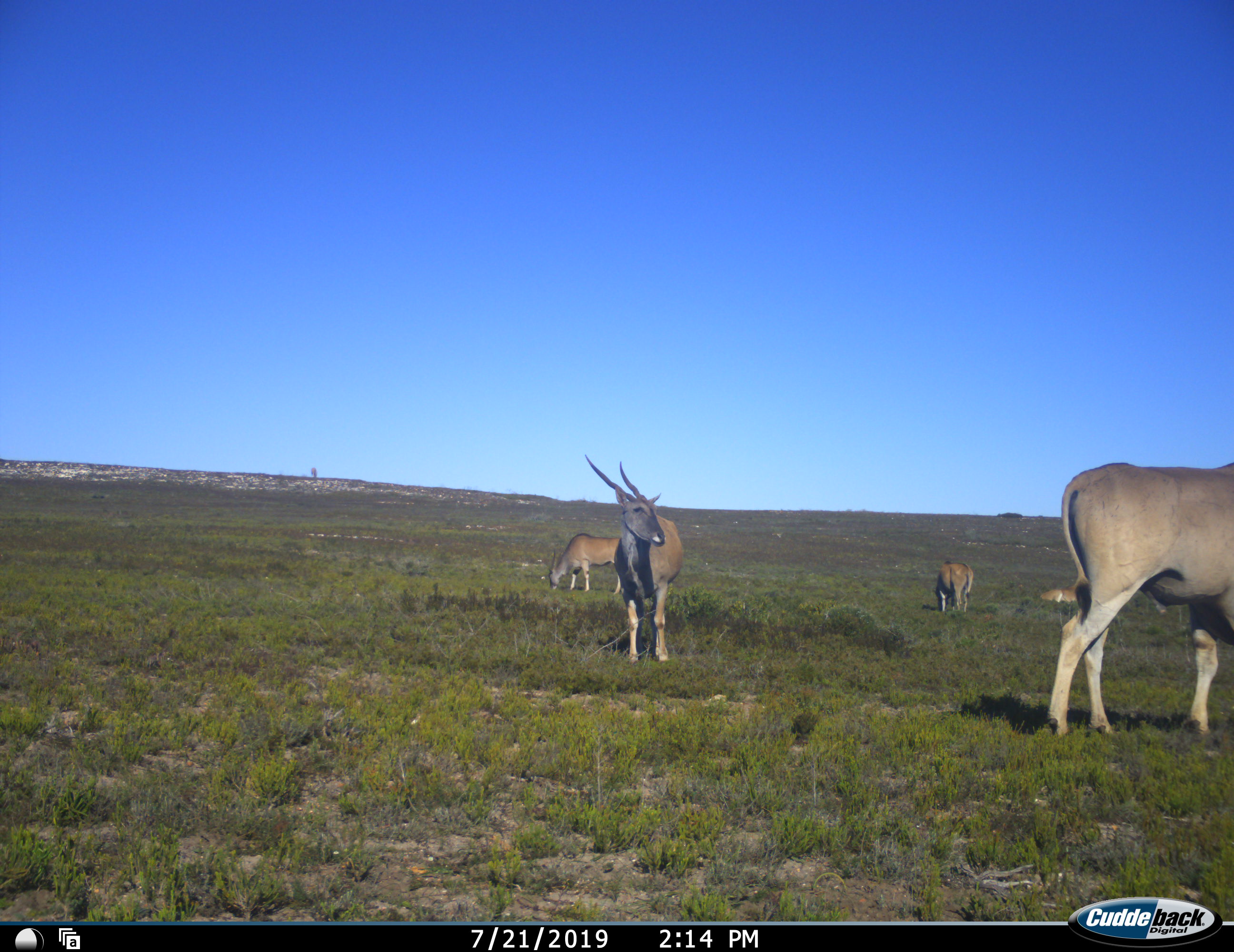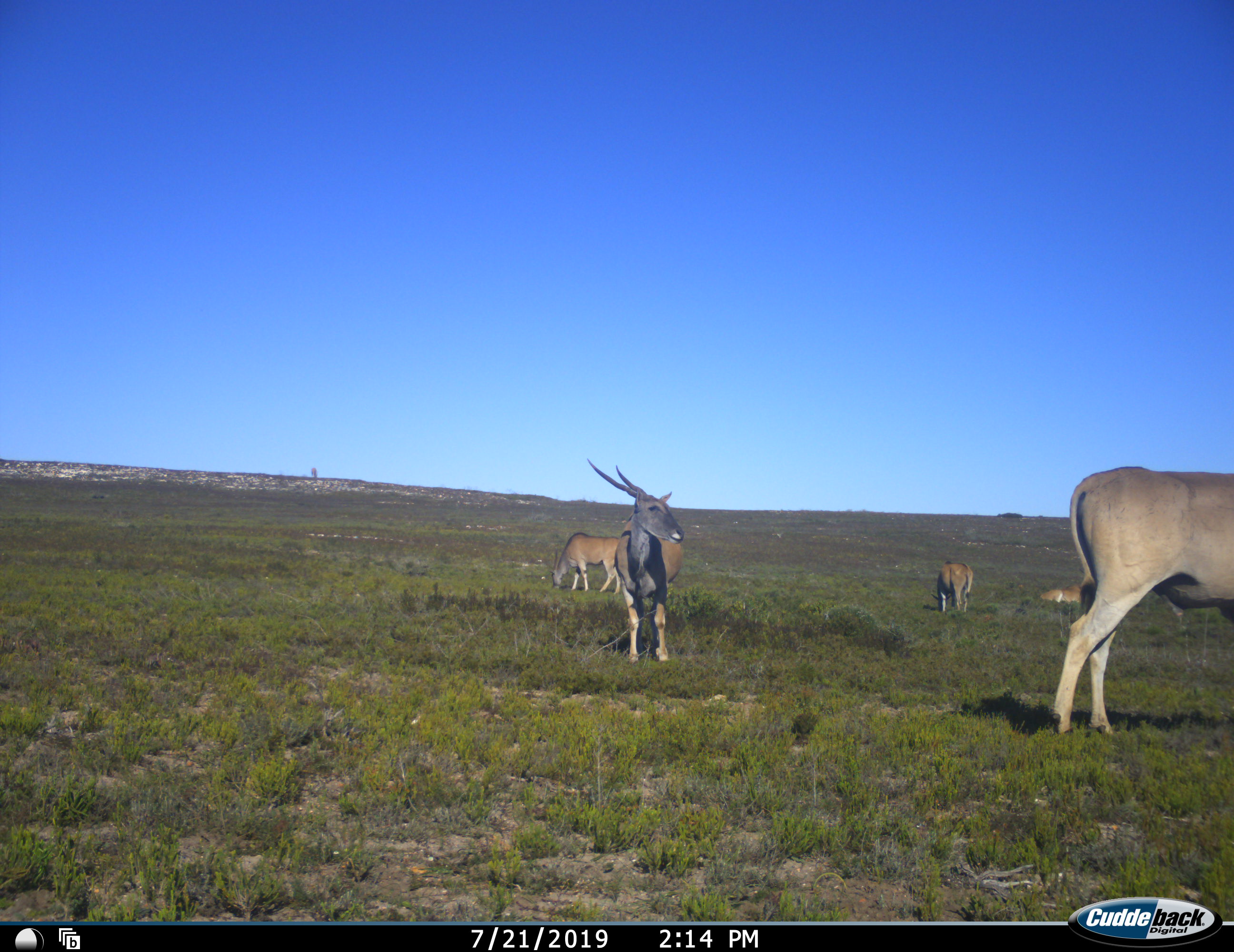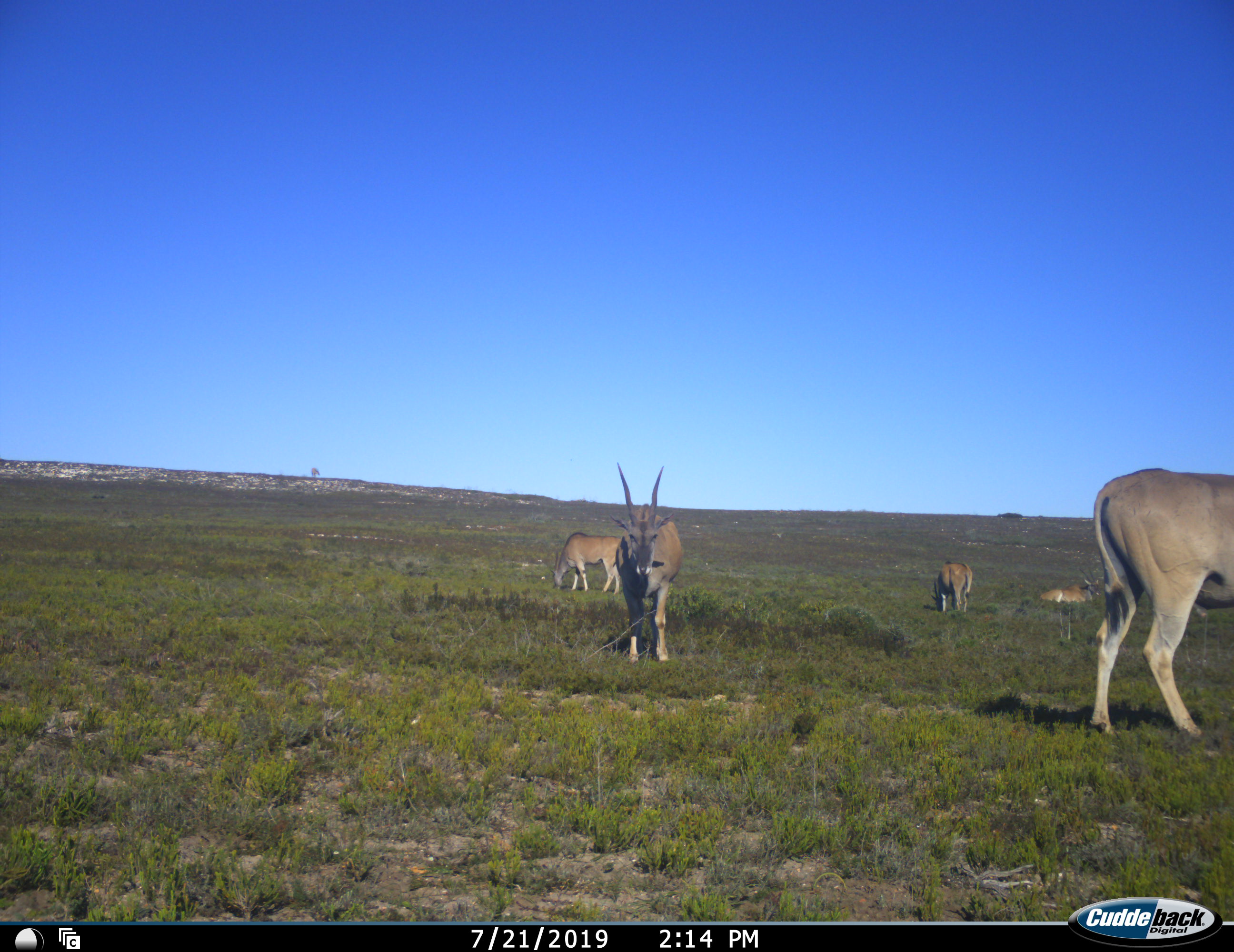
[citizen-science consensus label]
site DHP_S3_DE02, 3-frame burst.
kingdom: Animalia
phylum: Chordata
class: Mammalia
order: Artiodactyla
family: Bovidae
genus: Tragelaphus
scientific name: Tragelaphus oryx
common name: eland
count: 5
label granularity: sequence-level